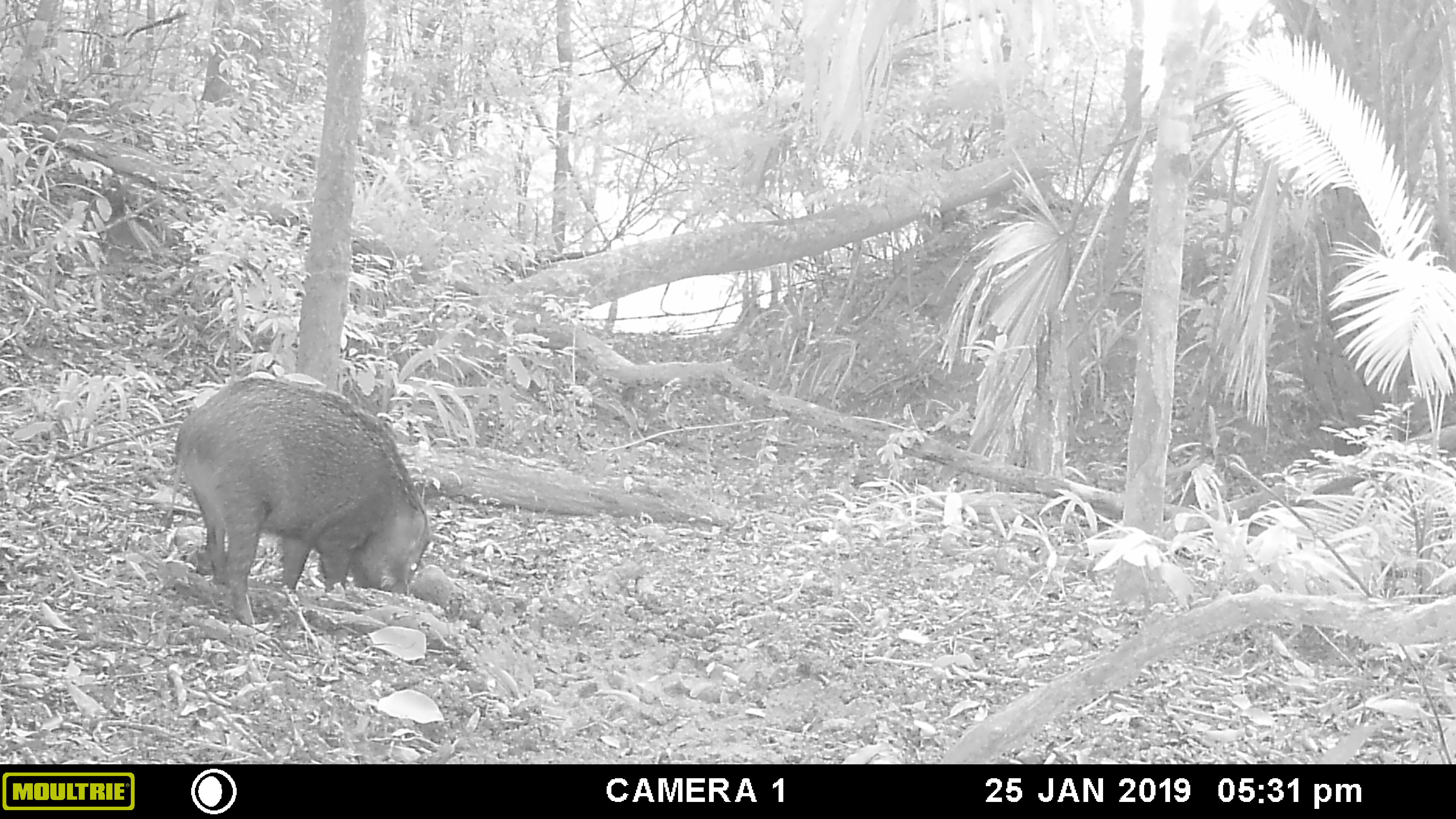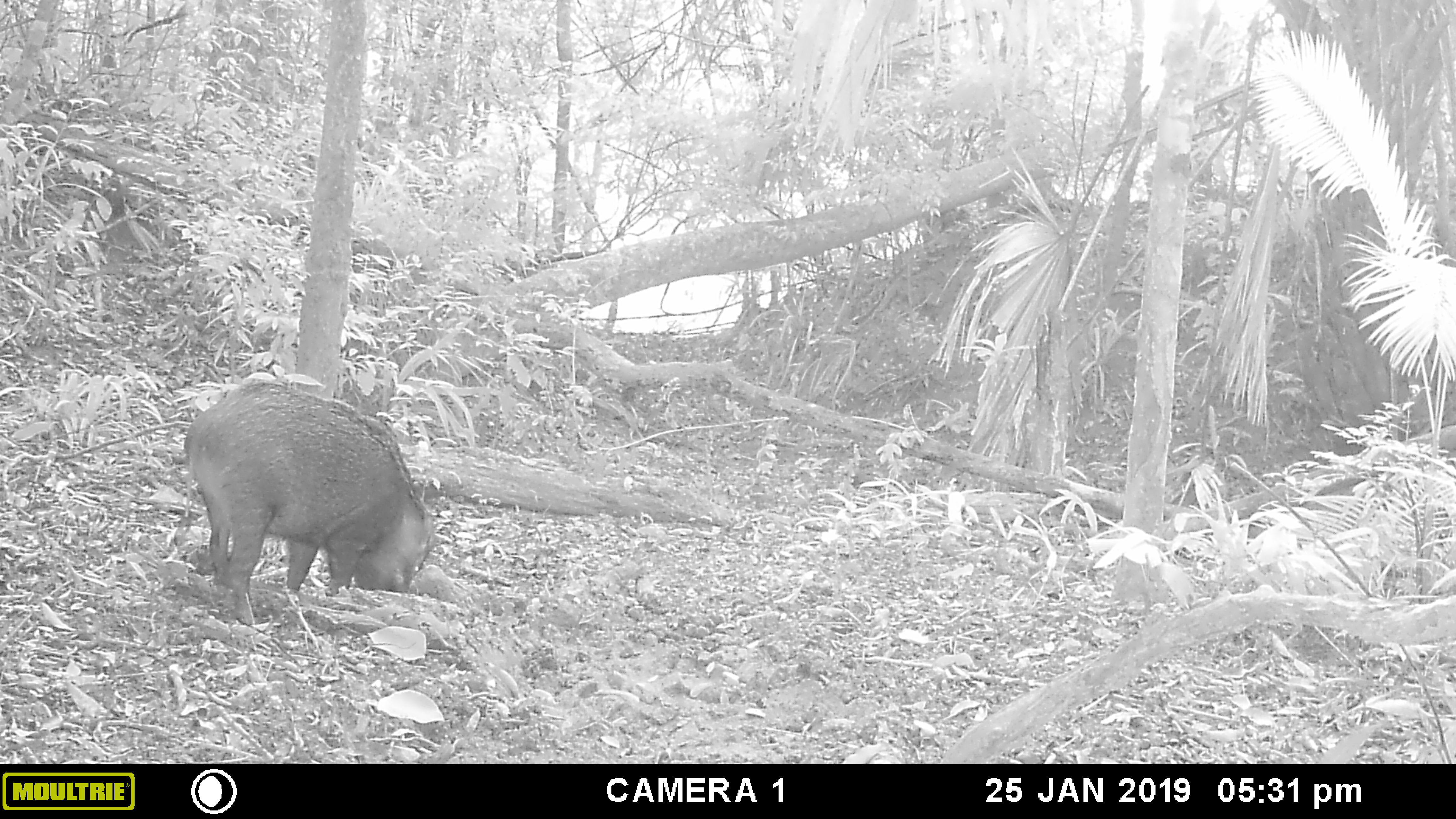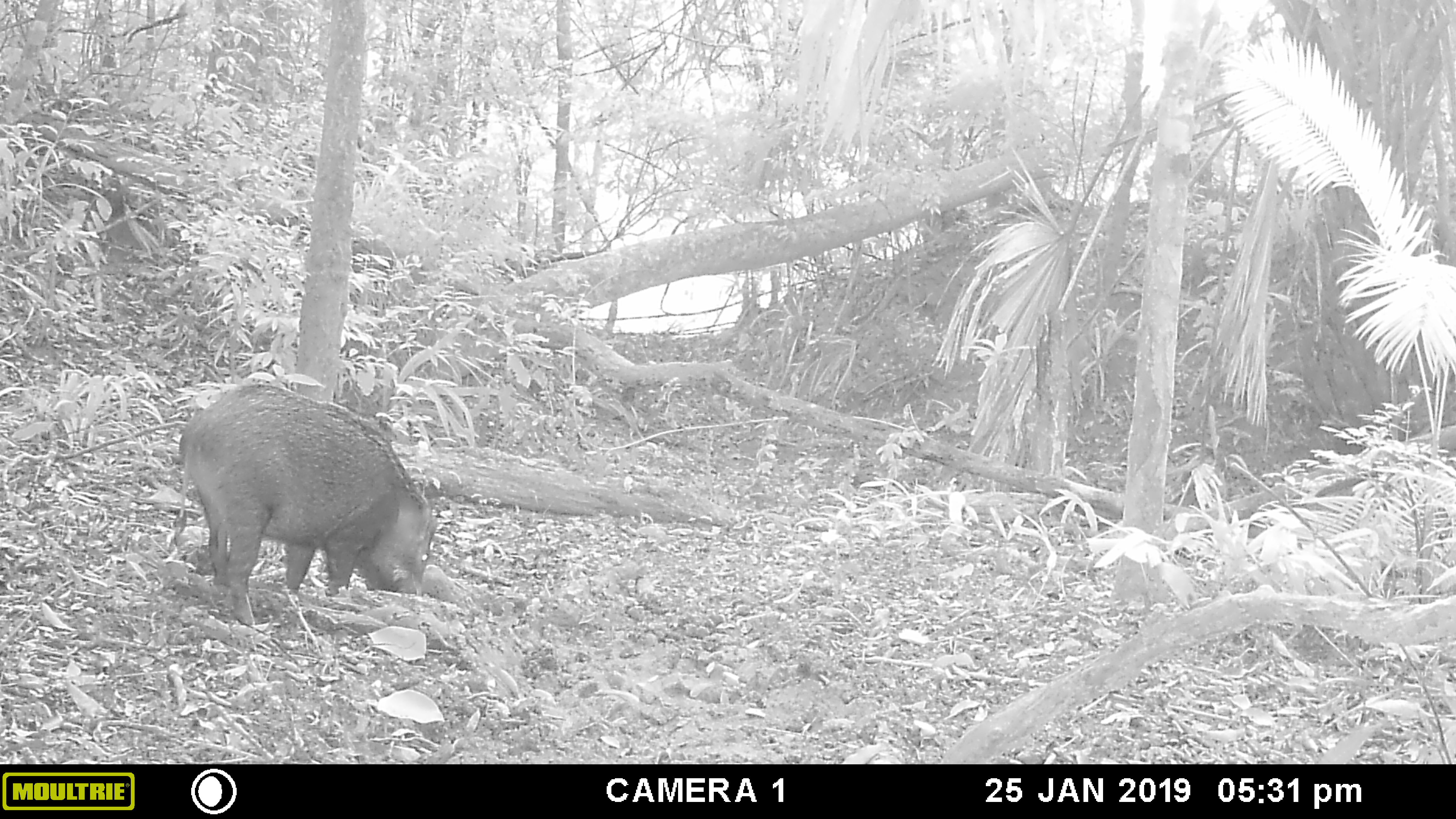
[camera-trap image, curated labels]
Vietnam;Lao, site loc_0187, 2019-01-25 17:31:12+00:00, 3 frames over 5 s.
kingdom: Animalia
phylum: Chordata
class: Mammalia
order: Artiodactyla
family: Suidae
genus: Sus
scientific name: Sus scrofa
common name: eurasian wild pig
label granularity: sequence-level